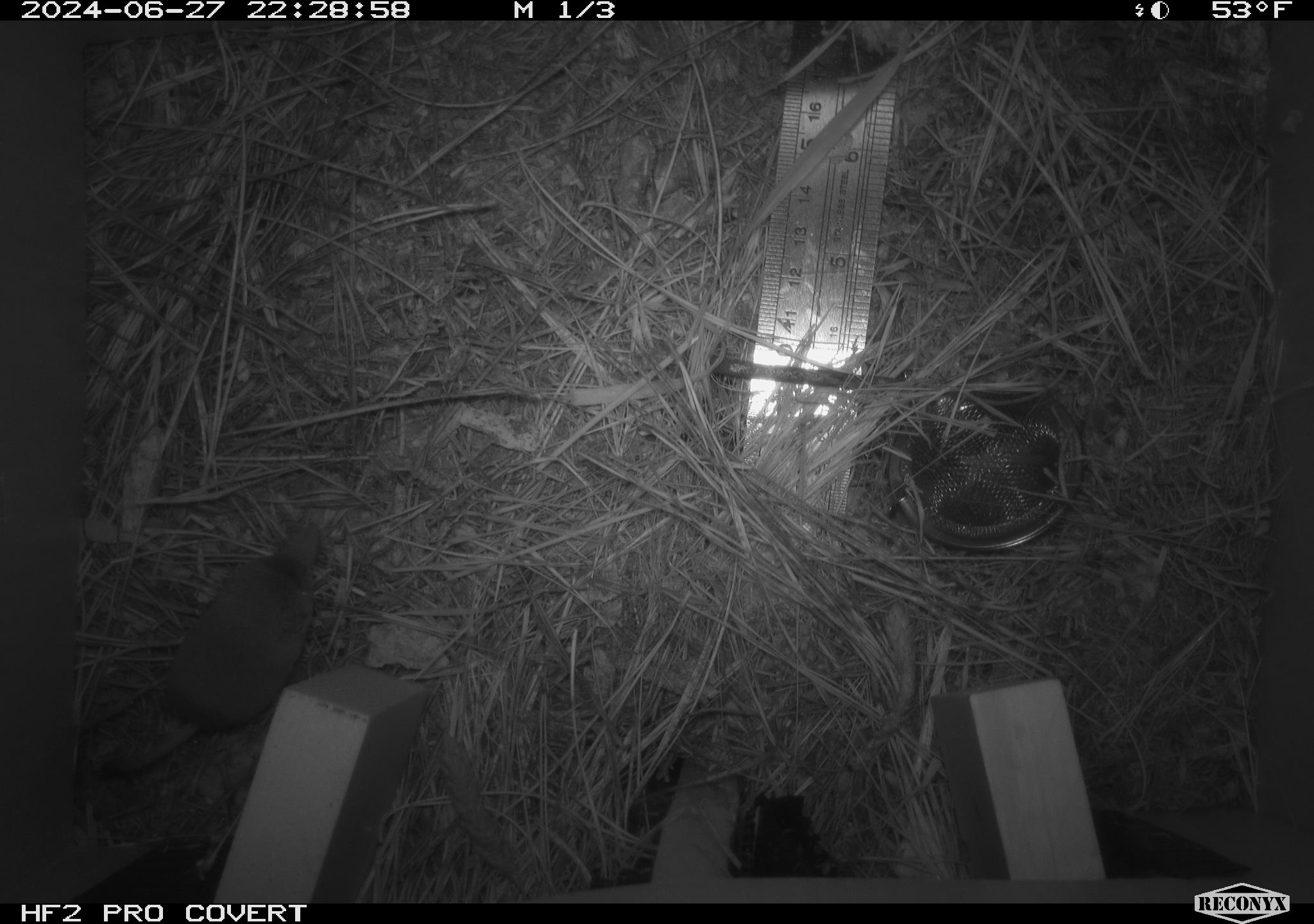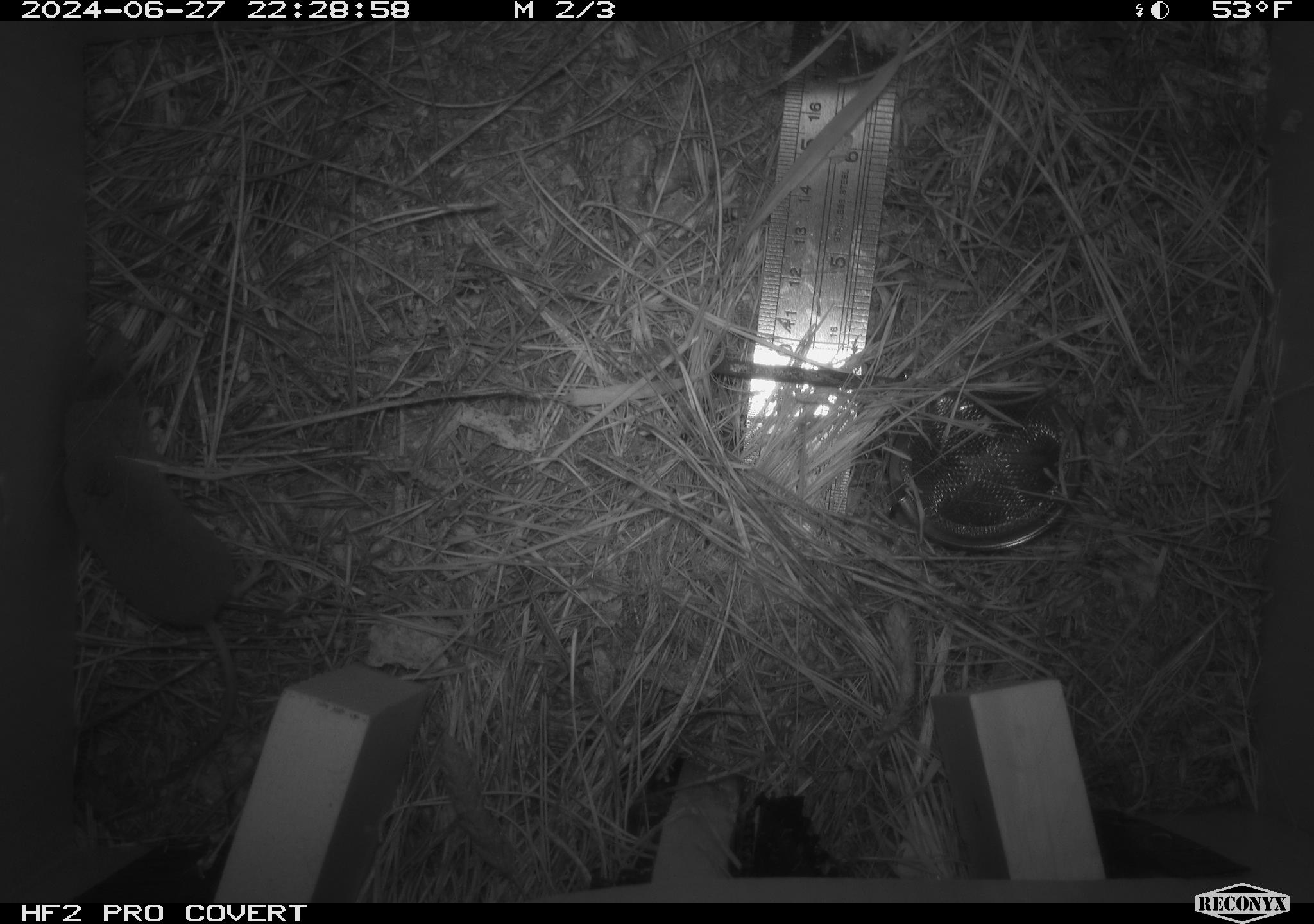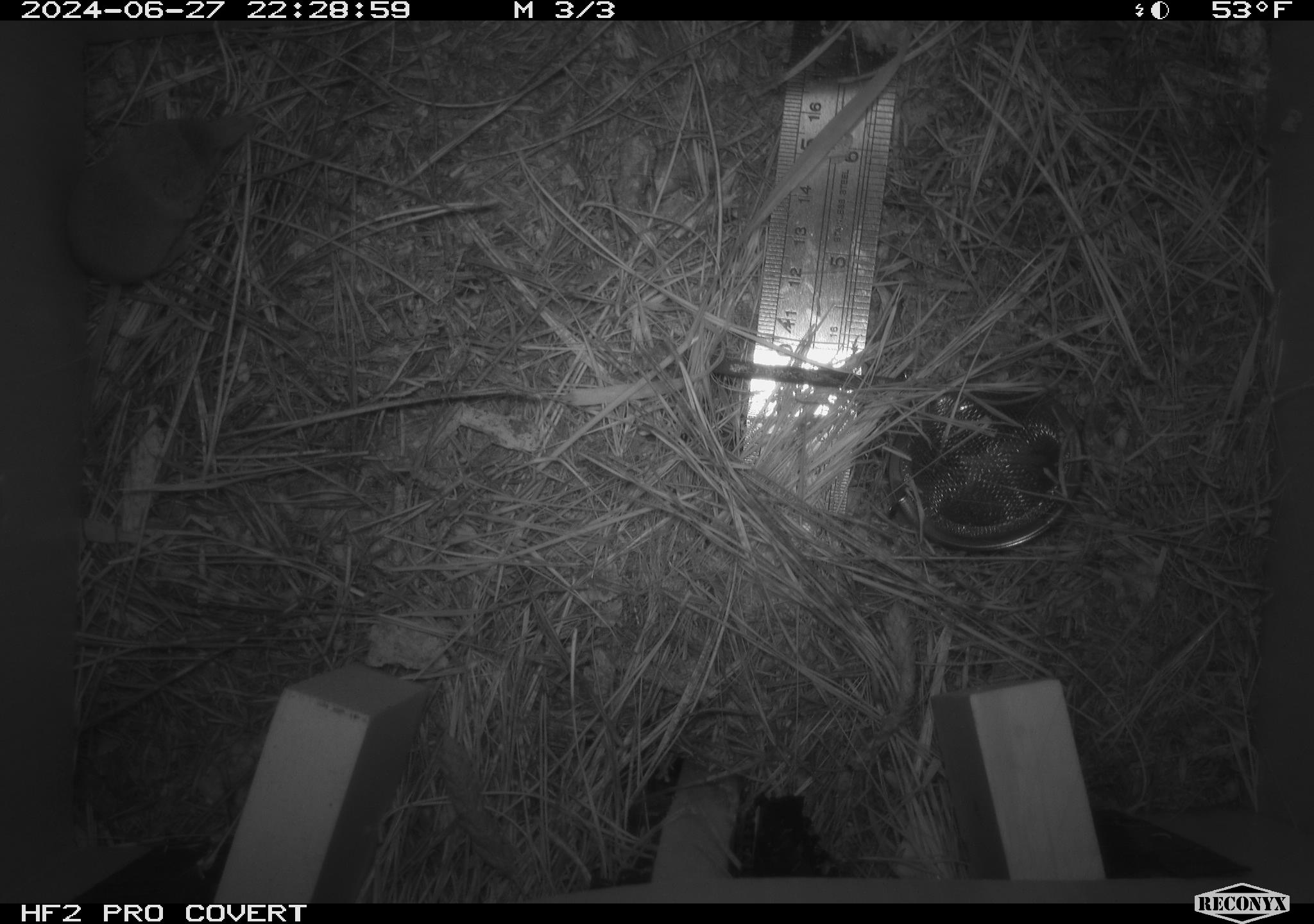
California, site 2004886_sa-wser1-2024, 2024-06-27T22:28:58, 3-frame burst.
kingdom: Animalia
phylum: Chordata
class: Mammalia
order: Eulipotyphla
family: Soricidae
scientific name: Soricidae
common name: shrews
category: soricidae family